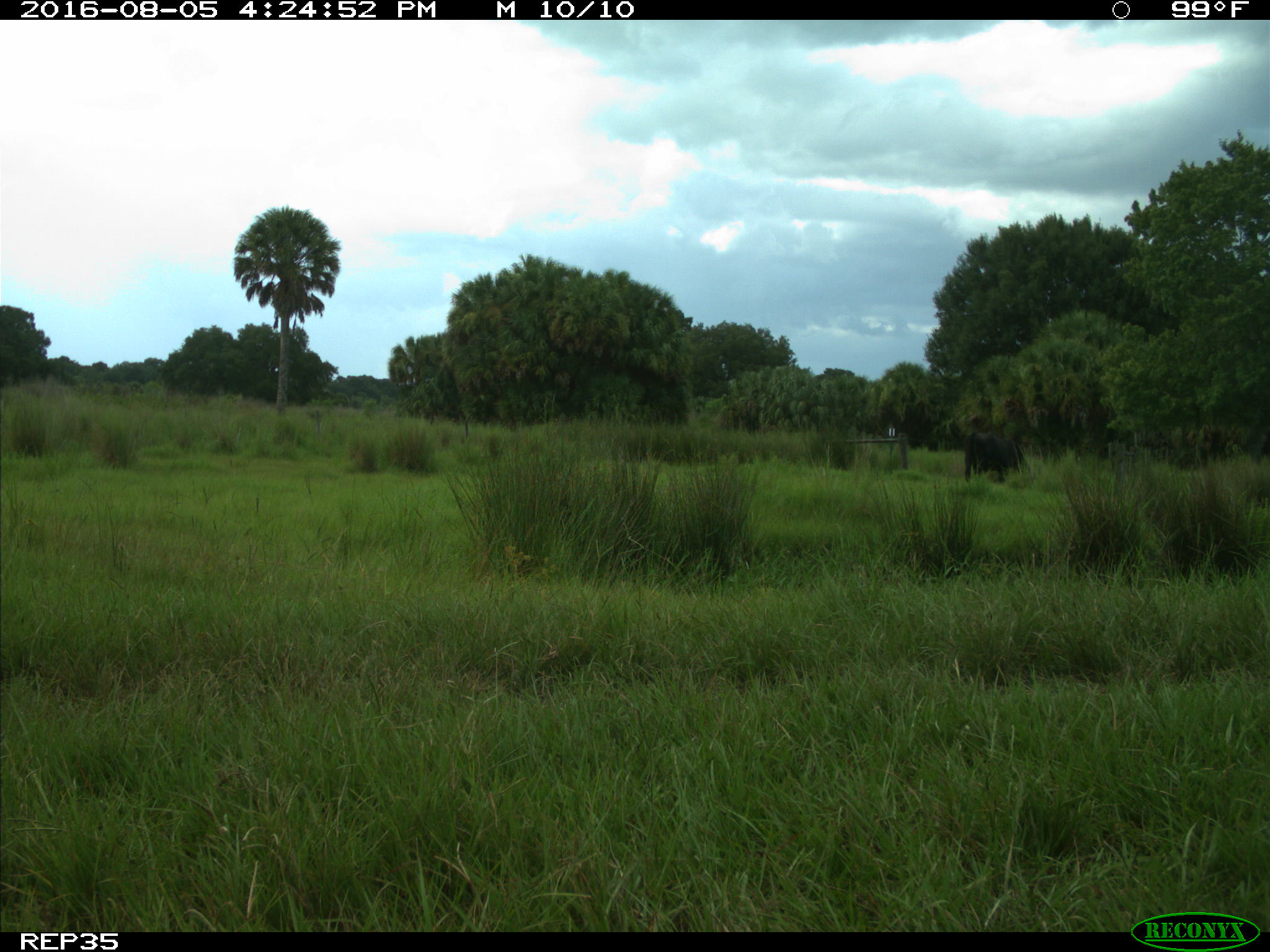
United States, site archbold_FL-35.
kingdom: Animalia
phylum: Chordata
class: Mammalia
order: Artiodactyla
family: Bovidae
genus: Bos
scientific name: Bos taurus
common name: domestic cow